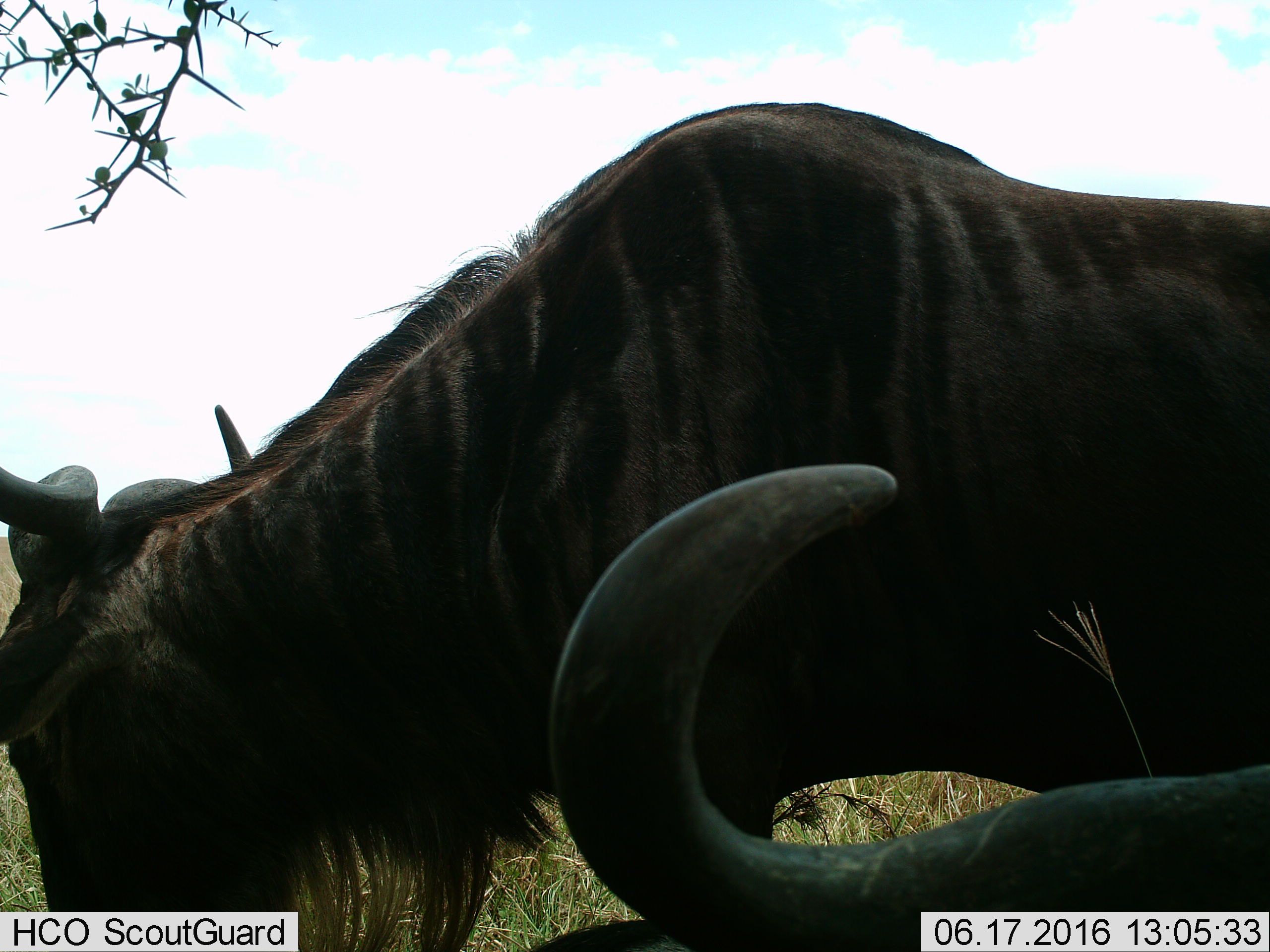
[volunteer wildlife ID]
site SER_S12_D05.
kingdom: Animalia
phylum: Chordata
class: Mammalia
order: Artiodactyla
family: Bovidae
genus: Connochaetes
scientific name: Connochaetes taurinus taurinus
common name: blue wildebeest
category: wildebeestblue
Wildebeestblue (blue wildebeest) (Connochaetes taurinus taurinus), count 2. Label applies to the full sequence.